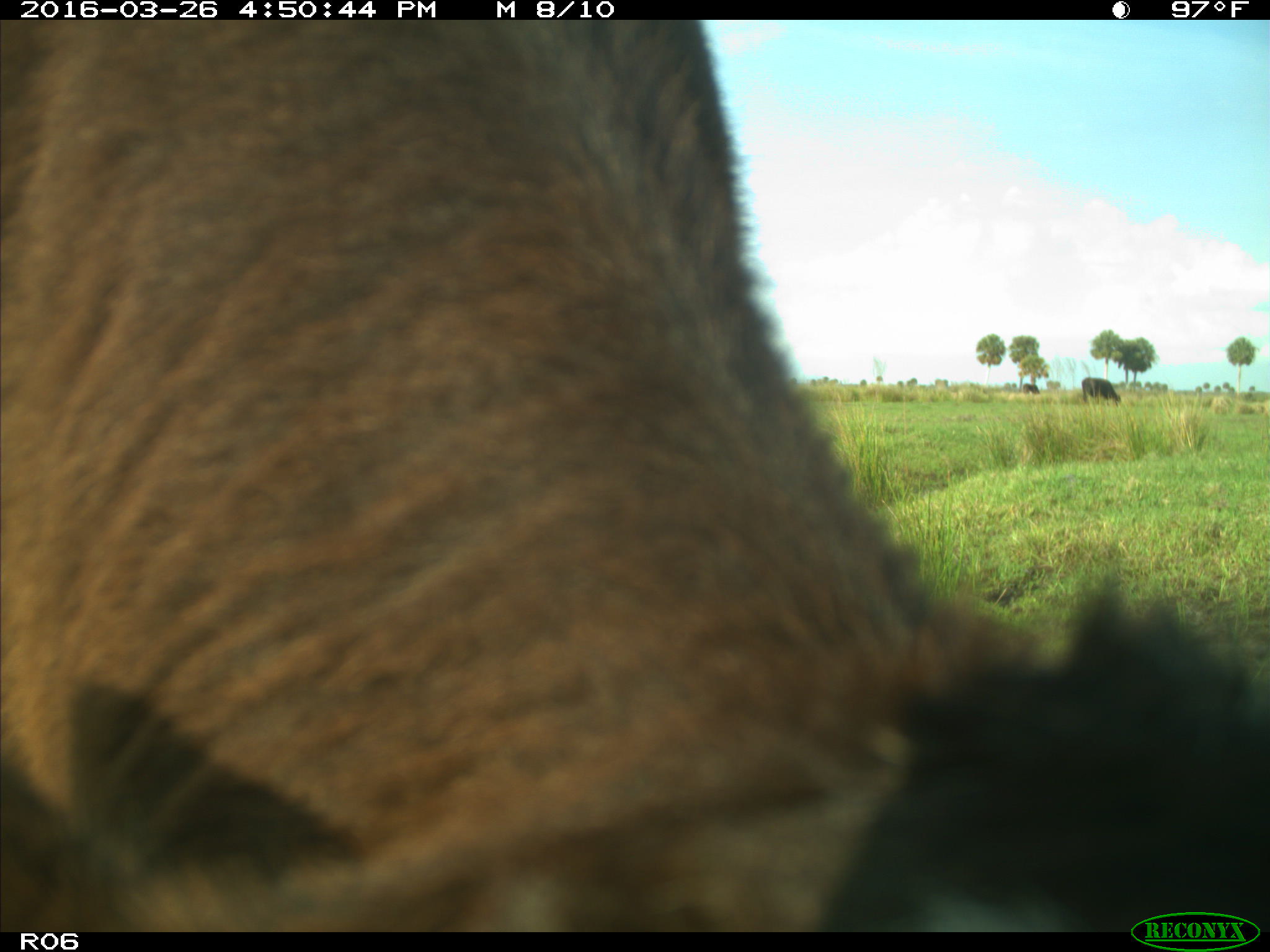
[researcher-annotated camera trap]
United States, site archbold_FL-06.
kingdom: Animalia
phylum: Chordata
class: Mammalia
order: Artiodactyla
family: Bovidae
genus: Bos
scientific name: Bos taurus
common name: domestic cow